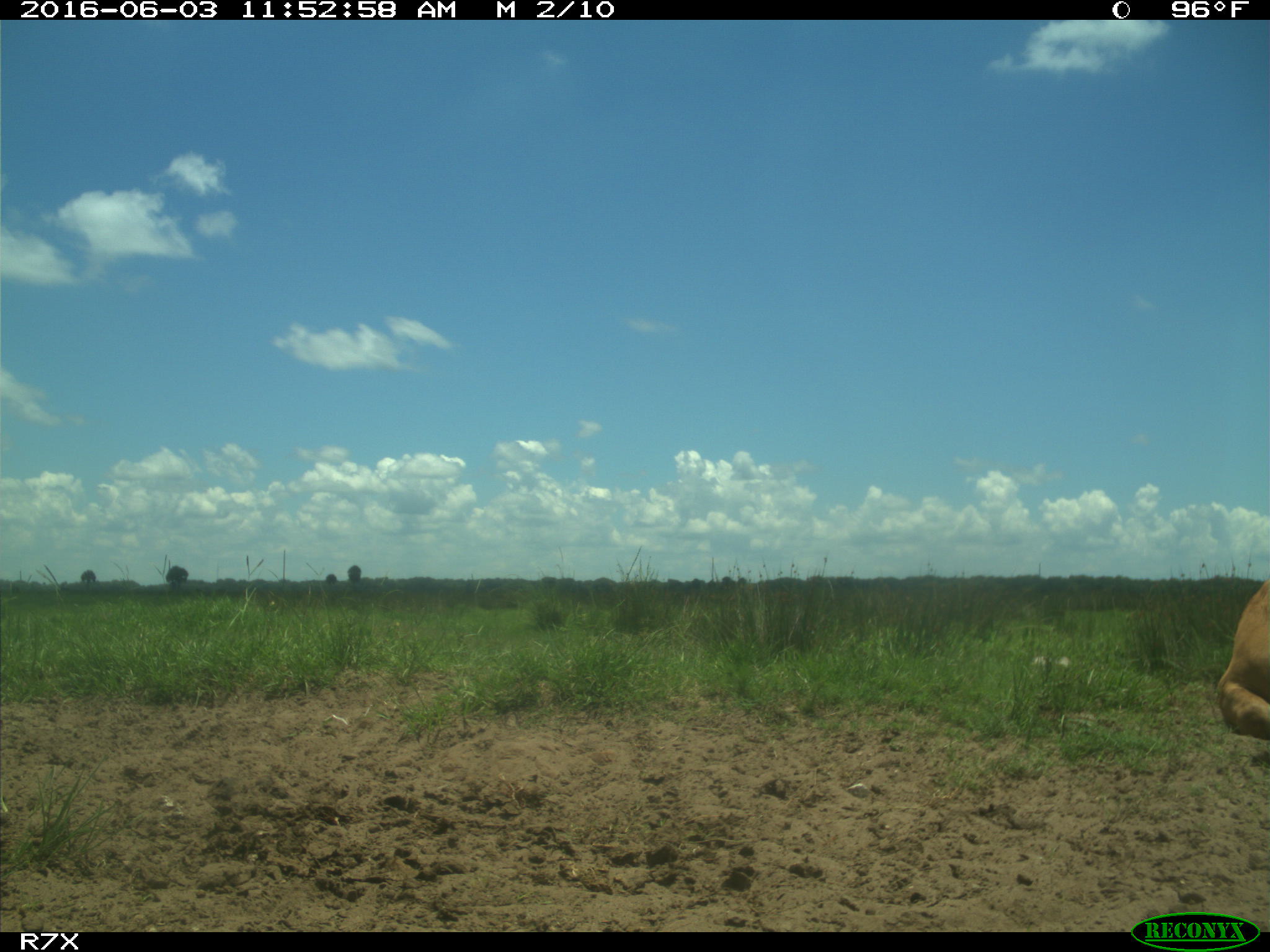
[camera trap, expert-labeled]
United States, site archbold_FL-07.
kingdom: Animalia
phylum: Chordata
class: Mammalia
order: Artiodactyla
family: Bovidae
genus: Bos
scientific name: Bos taurus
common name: domestic cow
Bos taurus (domestic cow).